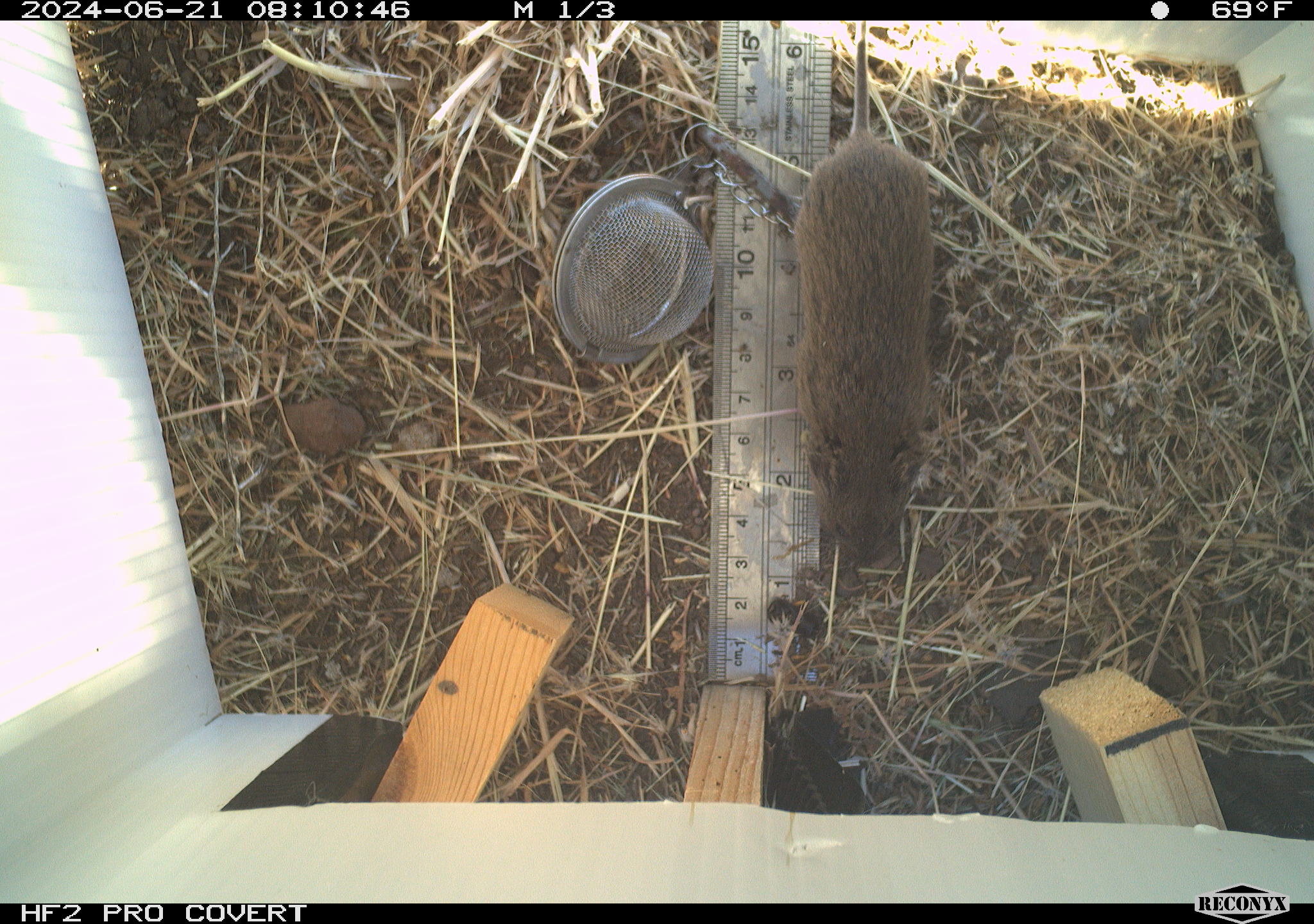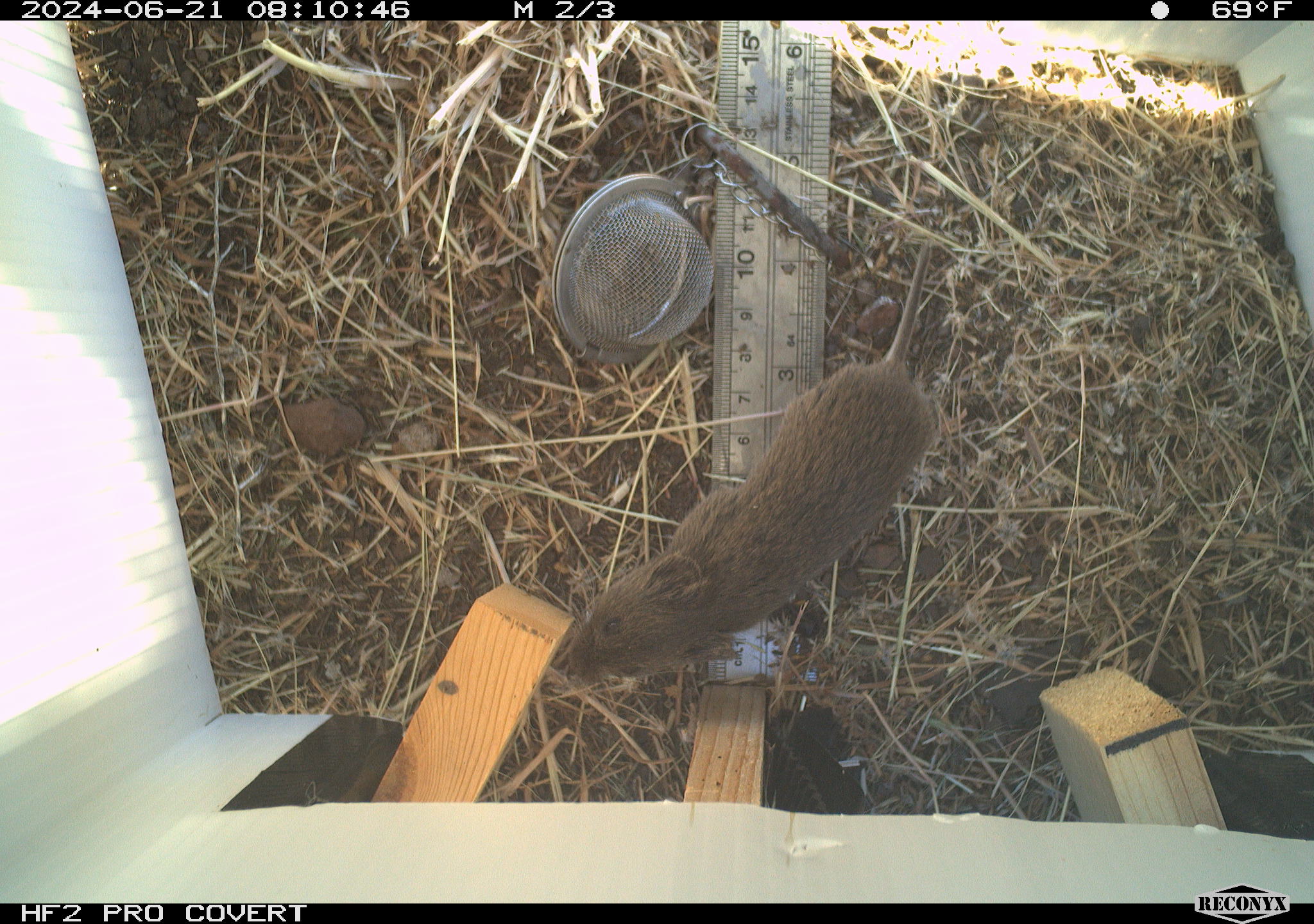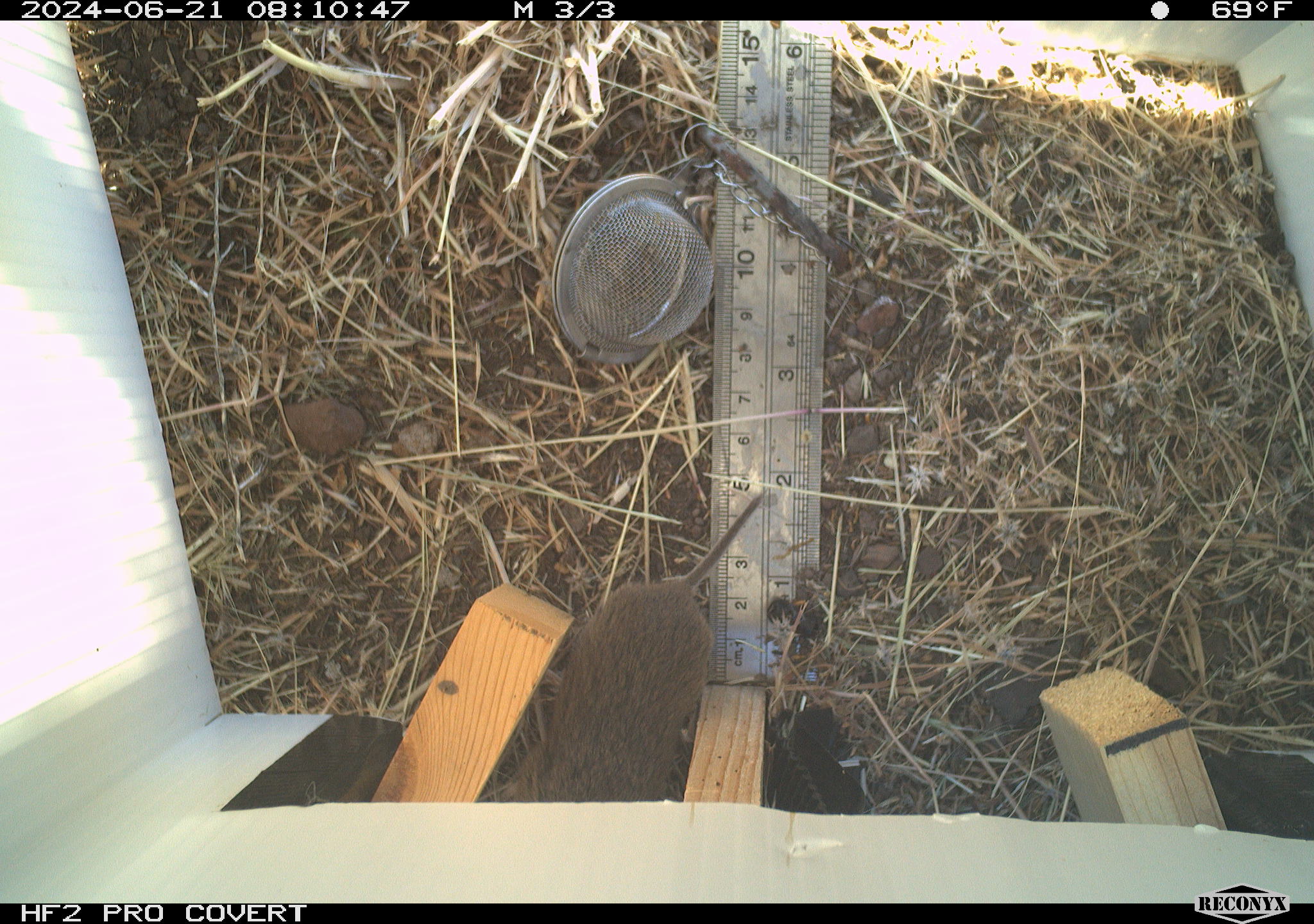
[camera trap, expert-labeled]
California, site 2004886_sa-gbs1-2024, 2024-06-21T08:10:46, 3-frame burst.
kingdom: Animalia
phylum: Chordata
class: Mammalia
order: Rodentia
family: Cricetidae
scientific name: Arvicolinae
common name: voles, lemmings, and muskrats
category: arvicolinae subfamily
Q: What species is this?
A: Arvicolinae subfamily (voles, lemmings, and muskrats) (Arvicolinae).